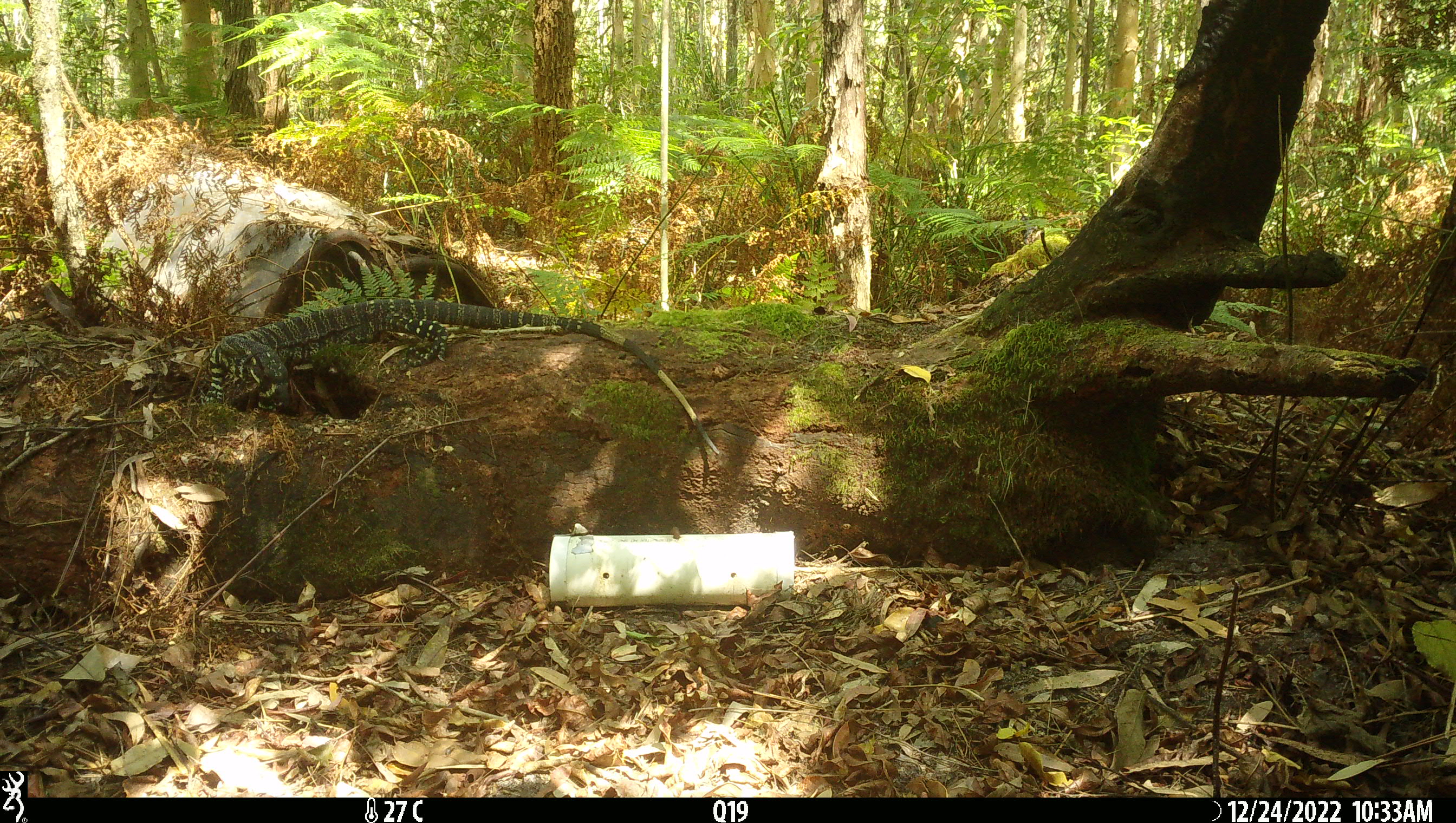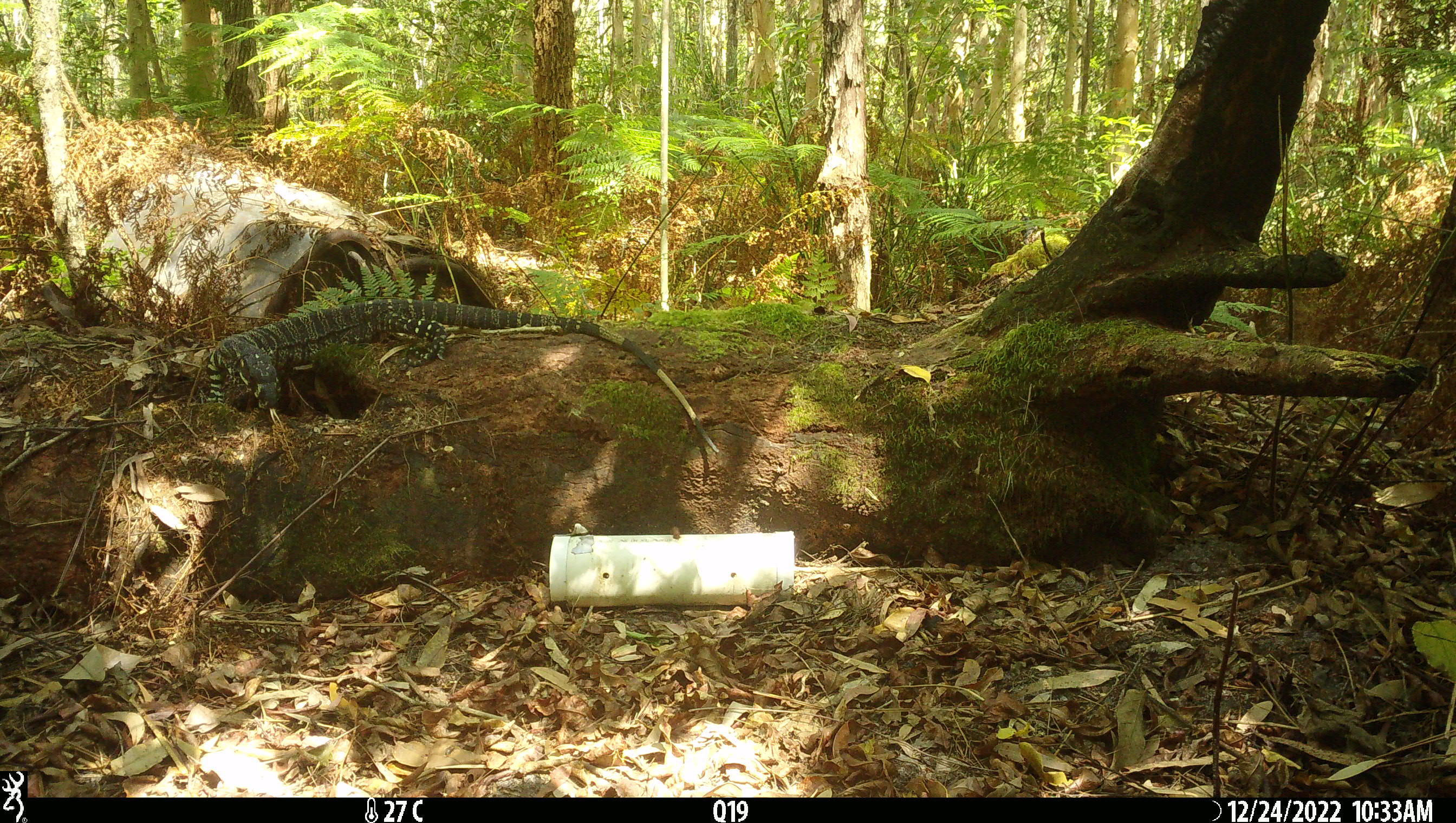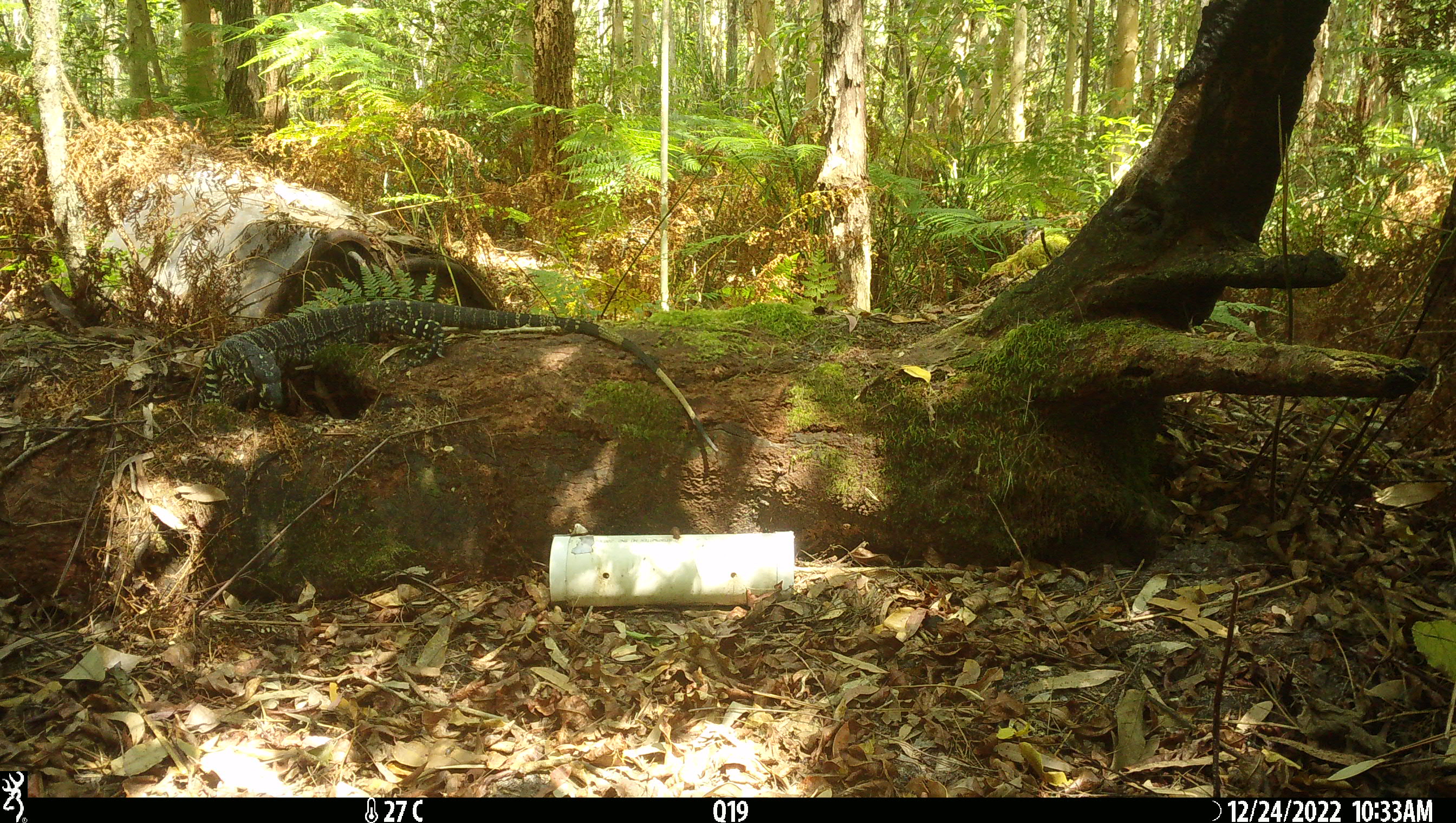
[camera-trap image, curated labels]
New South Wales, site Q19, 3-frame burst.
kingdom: Animalia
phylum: Chordata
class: Reptilia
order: Squamata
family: Varanidae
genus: Varanus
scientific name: Varanus varius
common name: lace monitor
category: goanna